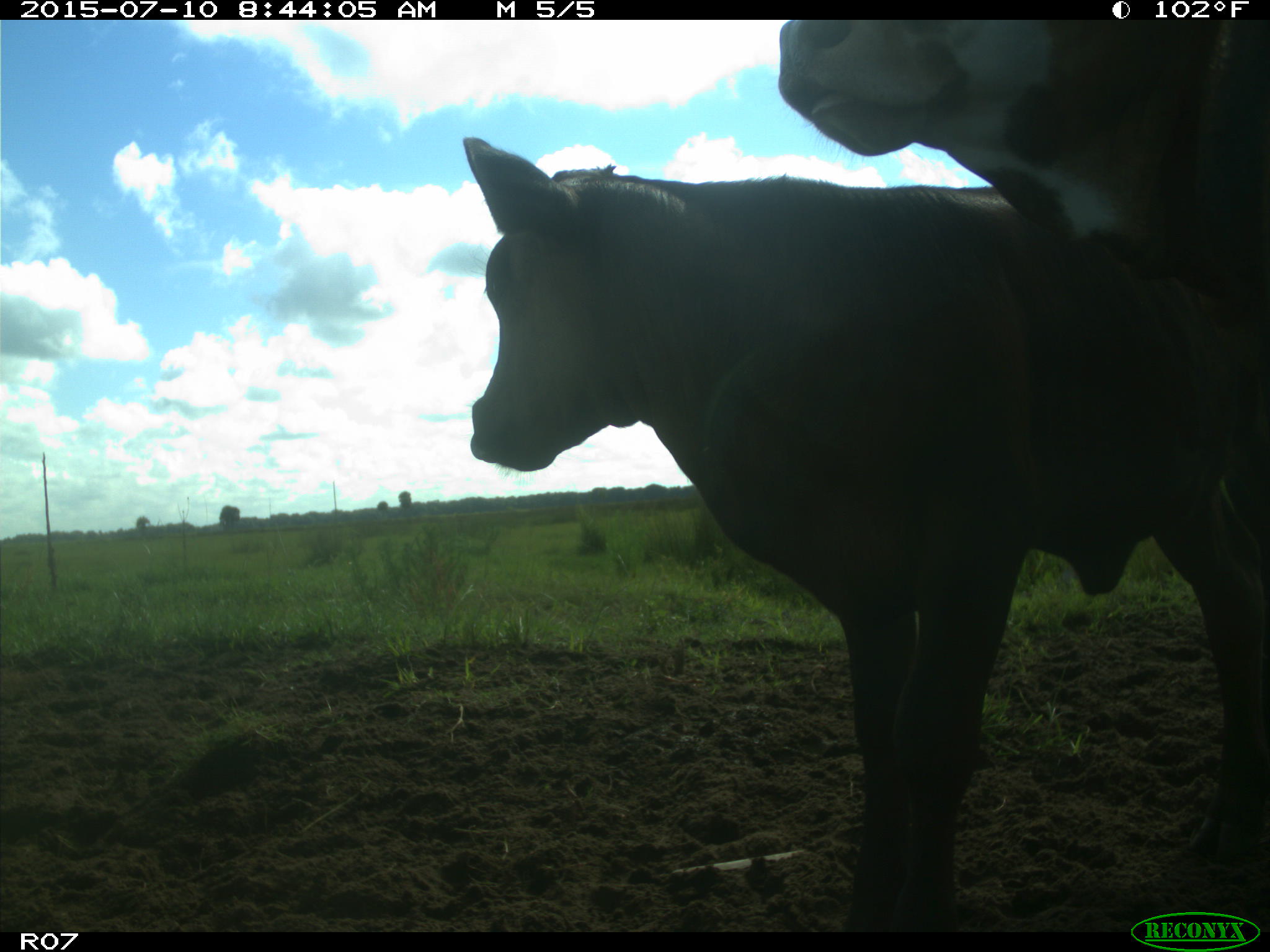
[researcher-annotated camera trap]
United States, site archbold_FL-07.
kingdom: Animalia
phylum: Chordata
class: Mammalia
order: Artiodactyla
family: Bovidae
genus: Bos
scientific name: Bos taurus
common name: domestic cow